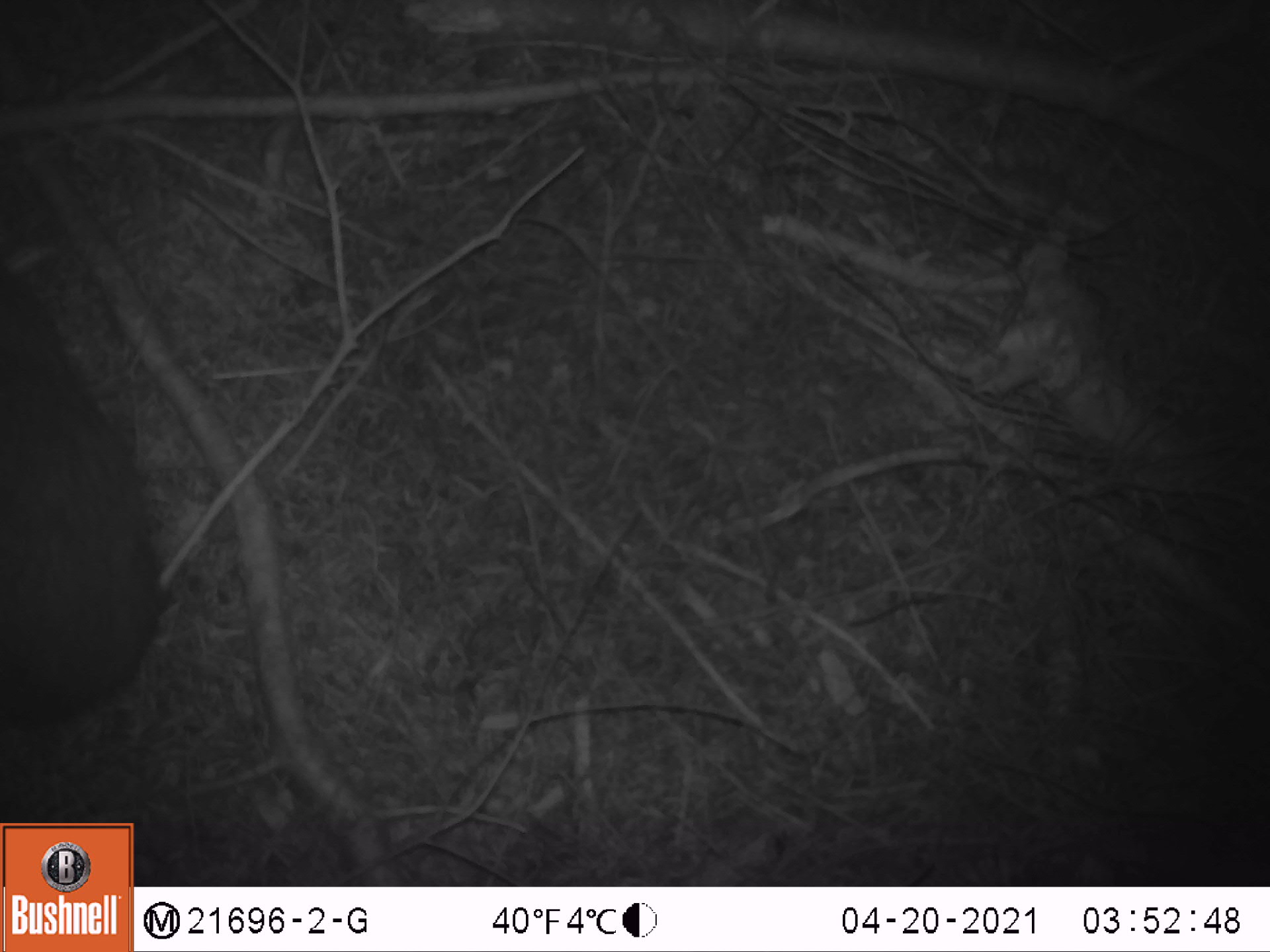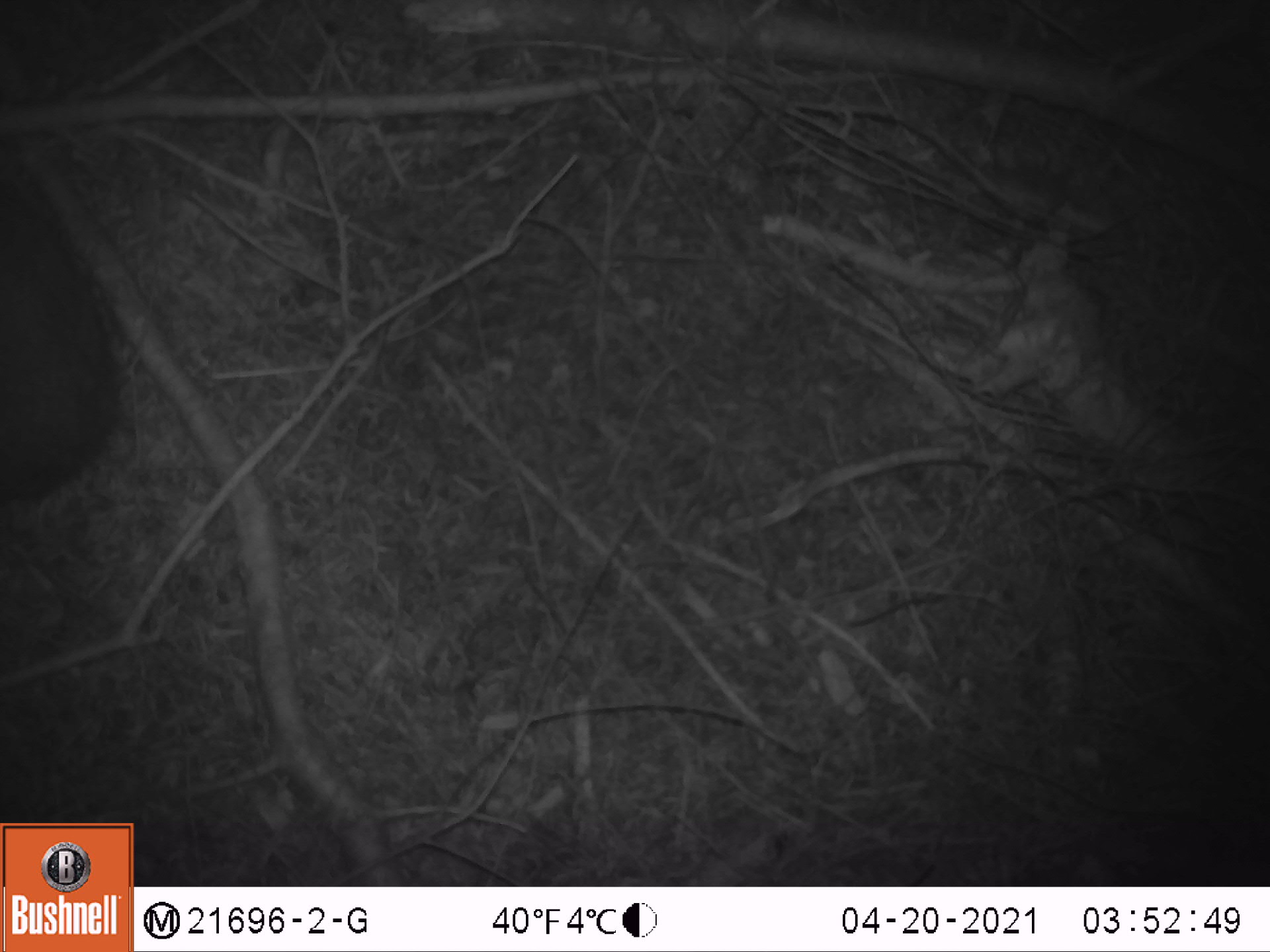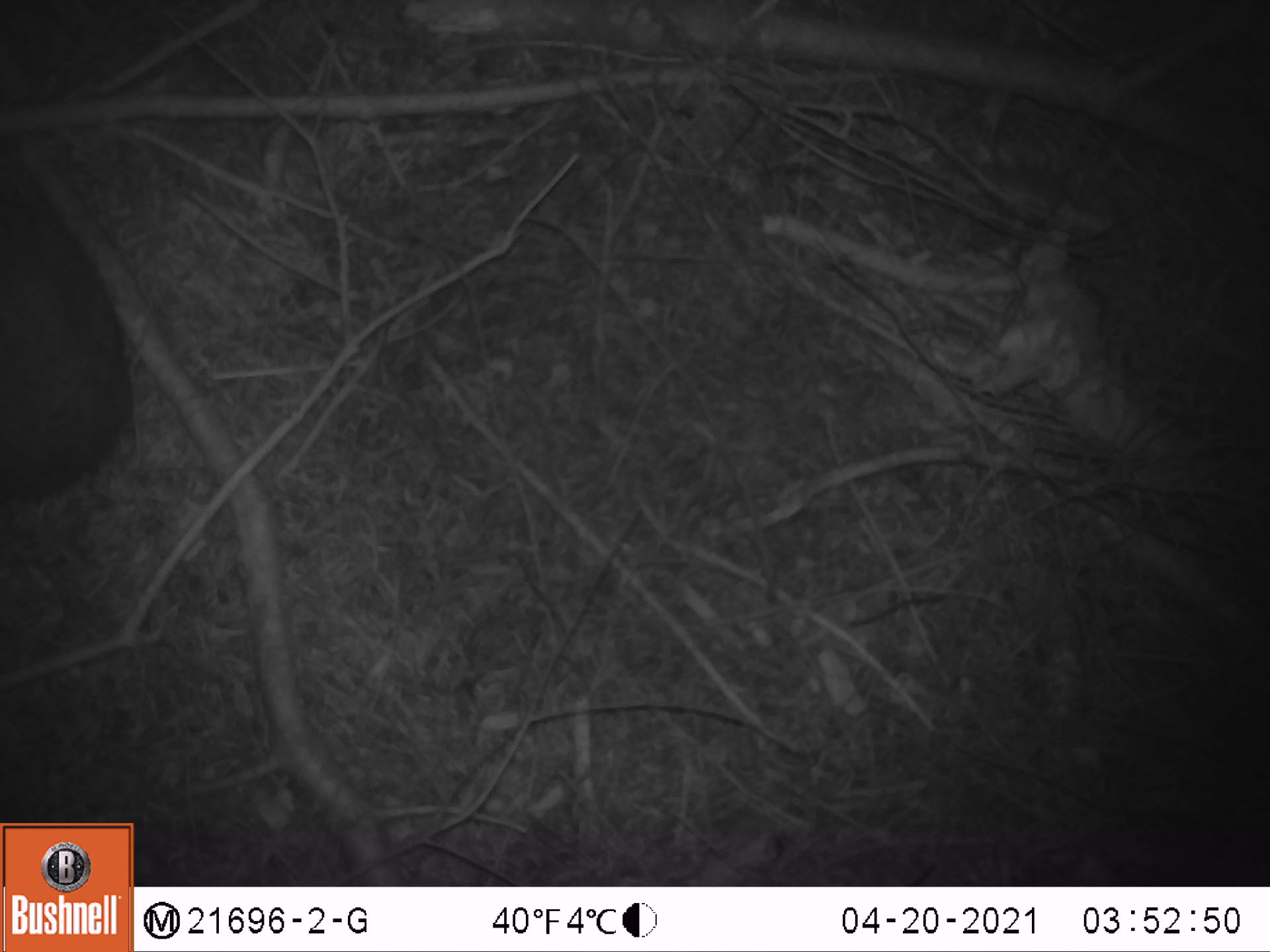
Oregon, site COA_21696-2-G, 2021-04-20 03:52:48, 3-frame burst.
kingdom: Animalia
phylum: Chordata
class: Mammalia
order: Lagomorpha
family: Leporidae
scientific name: Leporidae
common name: hares and rabbits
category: leporidae family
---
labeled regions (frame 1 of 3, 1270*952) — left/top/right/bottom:
leporidae family: 0/213/188/751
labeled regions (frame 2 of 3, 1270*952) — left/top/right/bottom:
leporidae family: 0/105/152/530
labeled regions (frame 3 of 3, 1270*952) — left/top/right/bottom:
leporidae family: 0/100/166/528